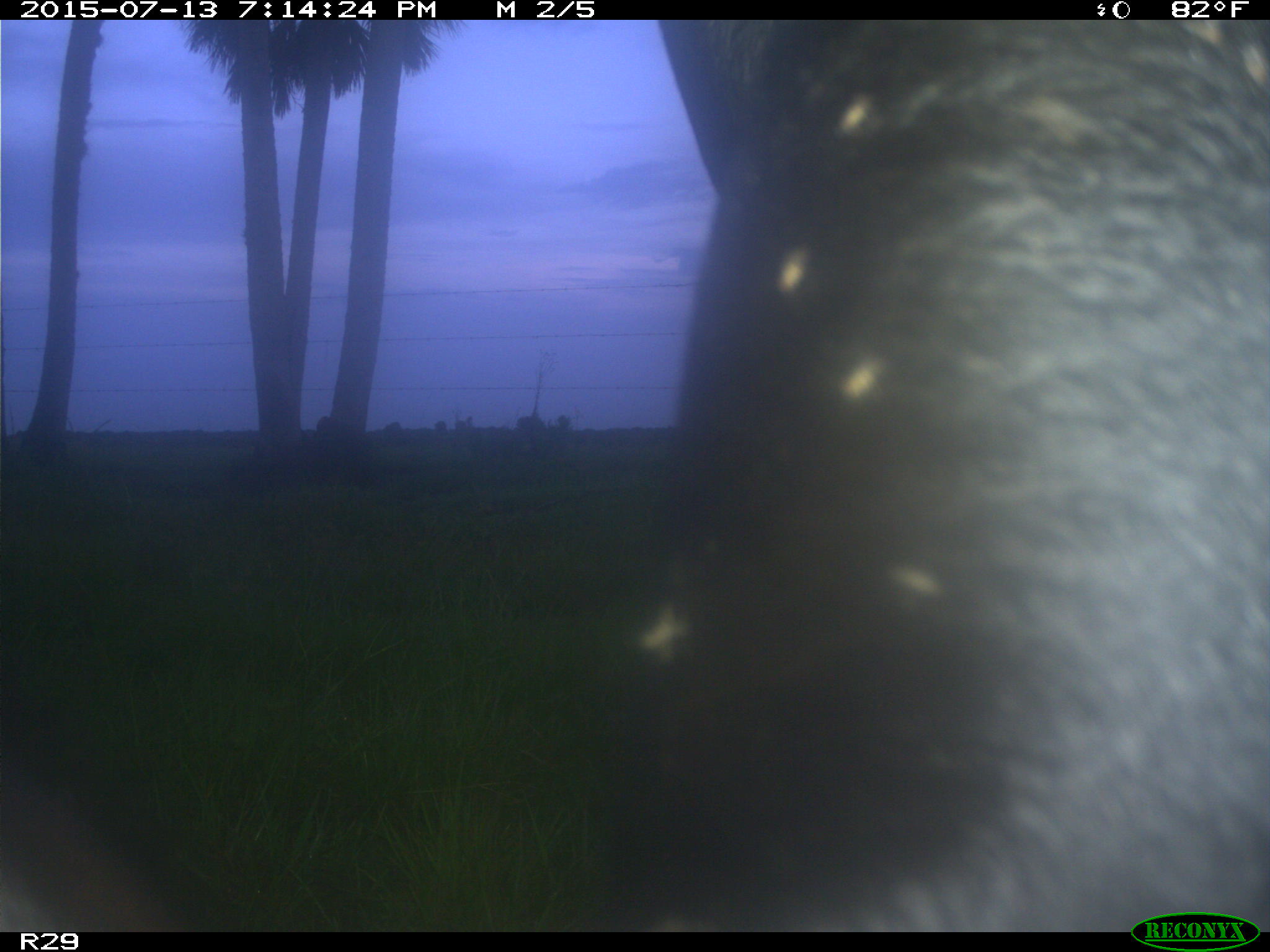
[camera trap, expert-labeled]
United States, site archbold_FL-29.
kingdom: Animalia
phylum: Chordata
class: Mammalia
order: Artiodactyla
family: Bovidae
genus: Bos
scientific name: Bos taurus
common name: domestic cow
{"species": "Bos taurus (domestic cow)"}